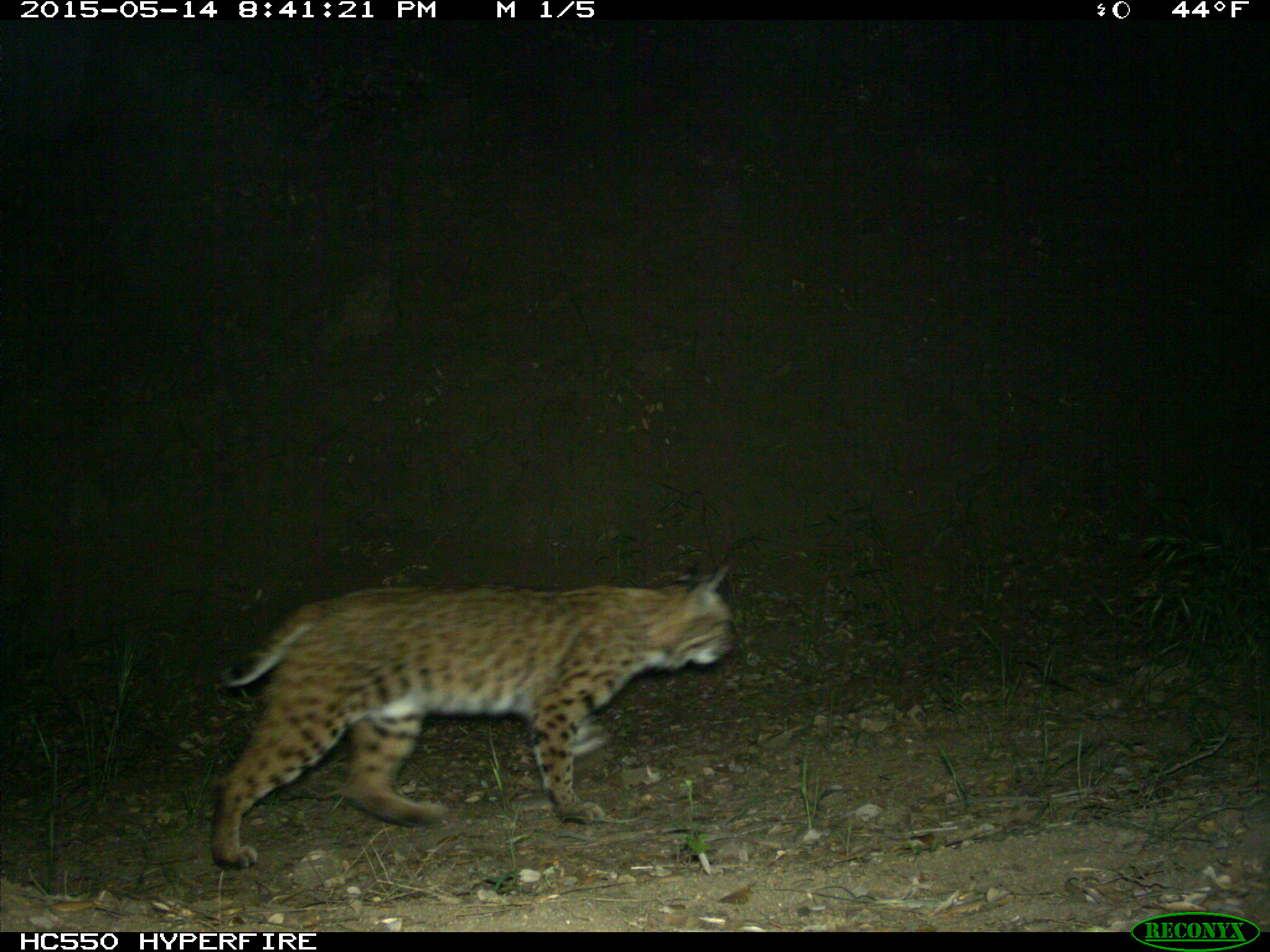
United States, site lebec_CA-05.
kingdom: Animalia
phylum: Chordata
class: Mammalia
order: Carnivora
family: Felidae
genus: Lynx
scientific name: Lynx rufus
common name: bobcat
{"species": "Lynx rufus (bobcat)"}